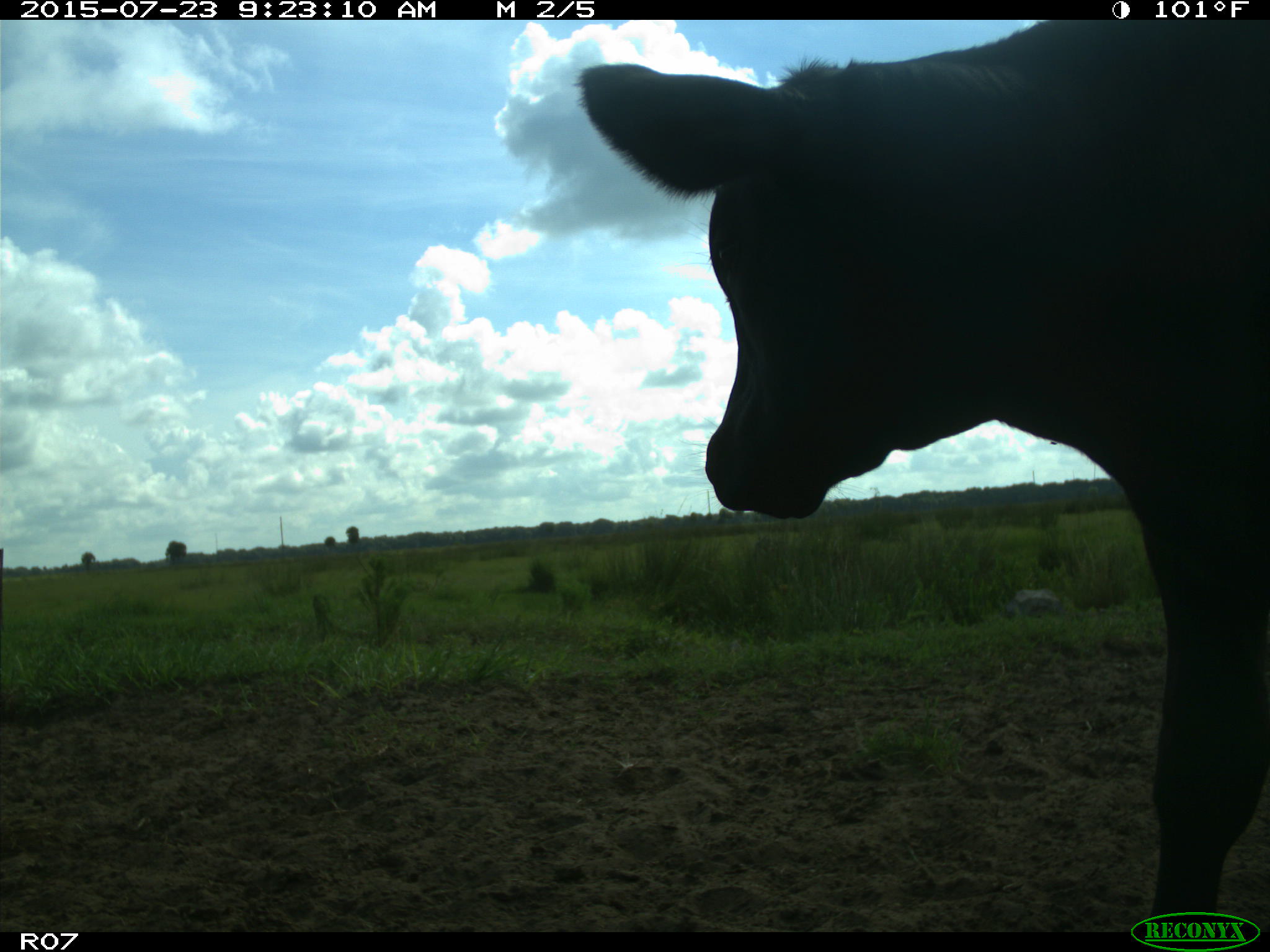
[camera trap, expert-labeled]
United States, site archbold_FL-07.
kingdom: Animalia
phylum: Chordata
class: Mammalia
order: Artiodactyla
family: Bovidae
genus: Bos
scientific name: Bos taurus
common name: domestic cow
Bos taurus (domestic cow).